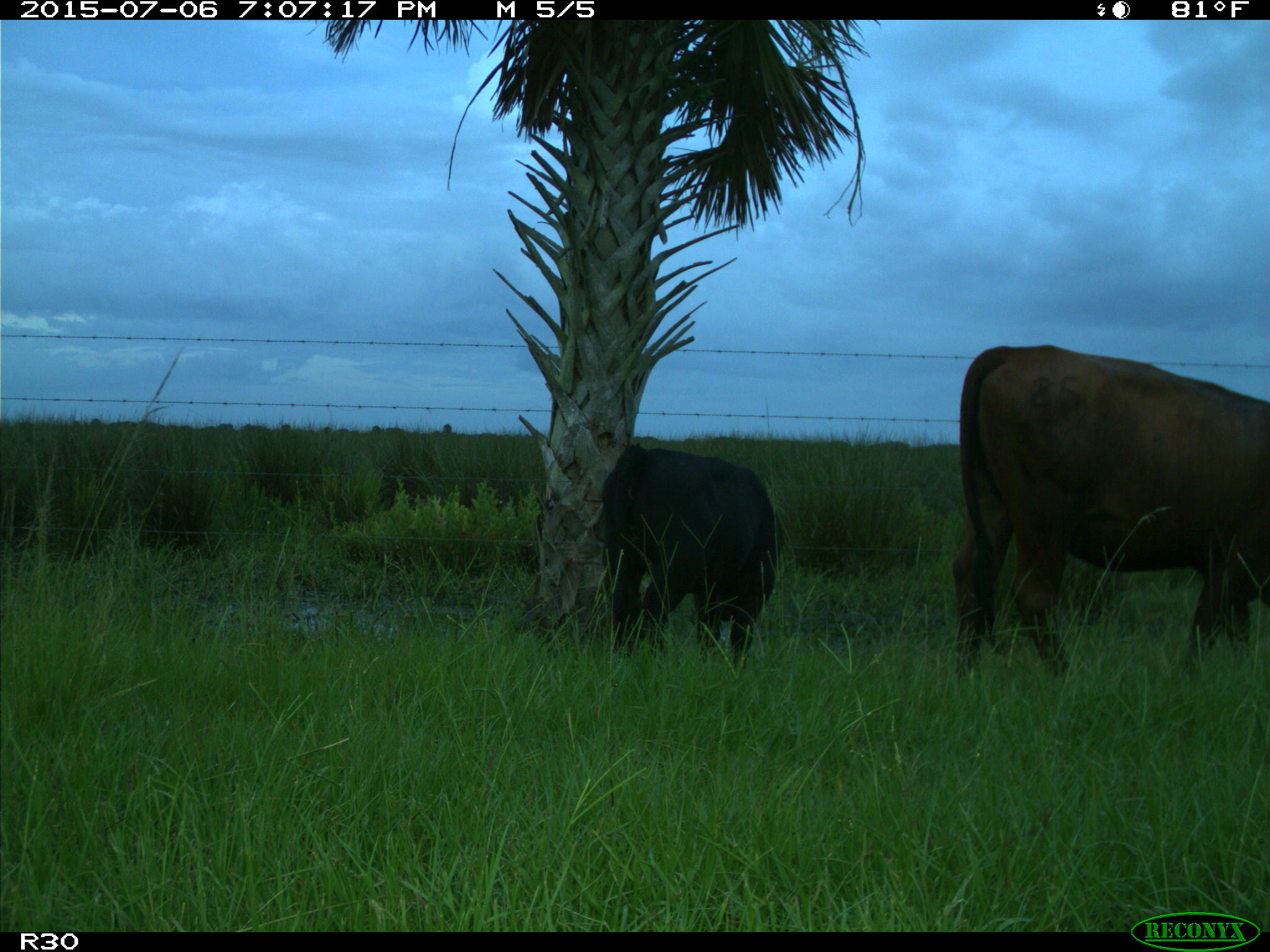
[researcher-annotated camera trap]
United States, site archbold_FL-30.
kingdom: Animalia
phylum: Chordata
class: Mammalia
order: Artiodactyla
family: Bovidae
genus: Bos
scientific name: Bos taurus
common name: domestic cow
Bos taurus (domestic cow).